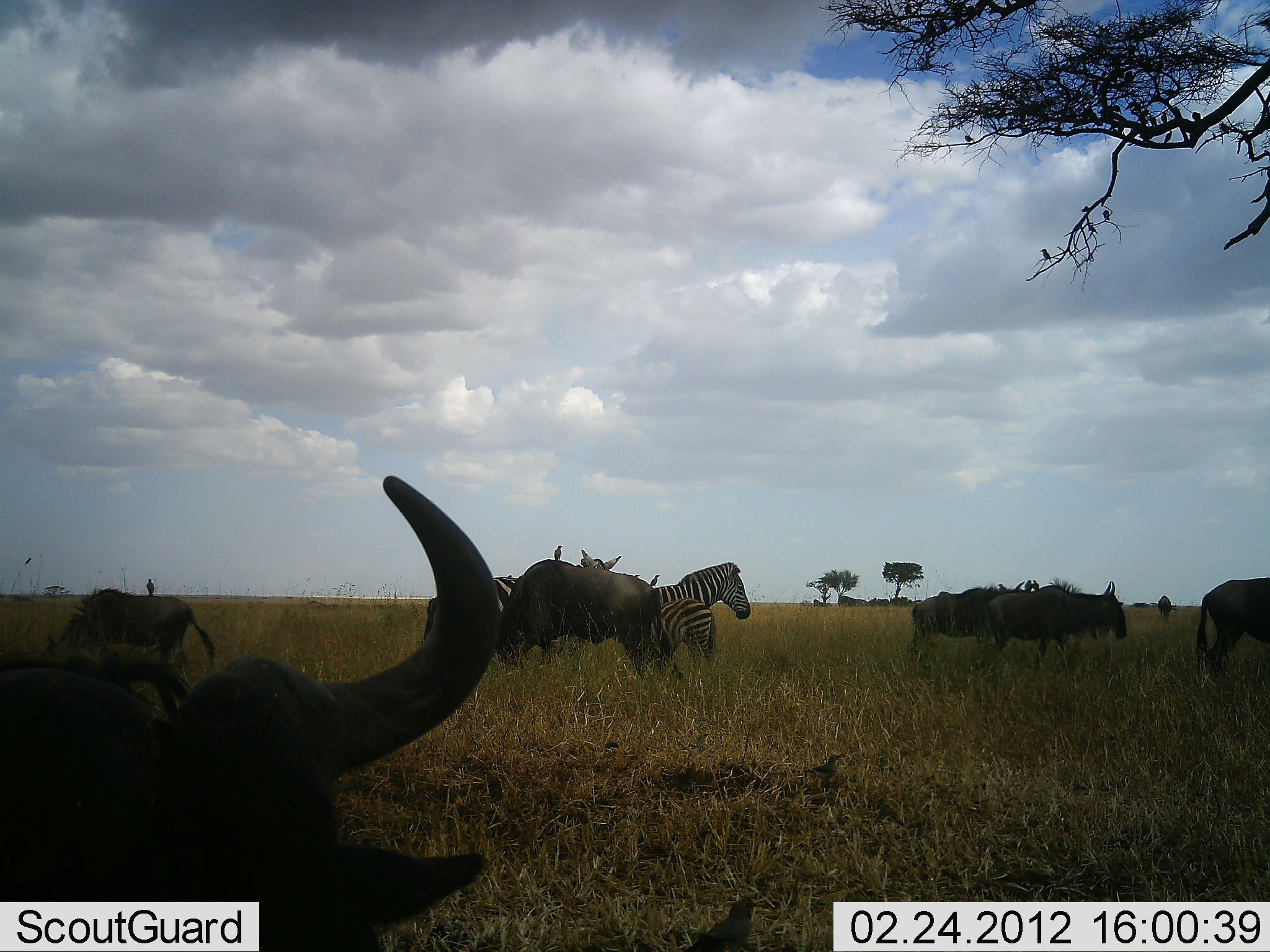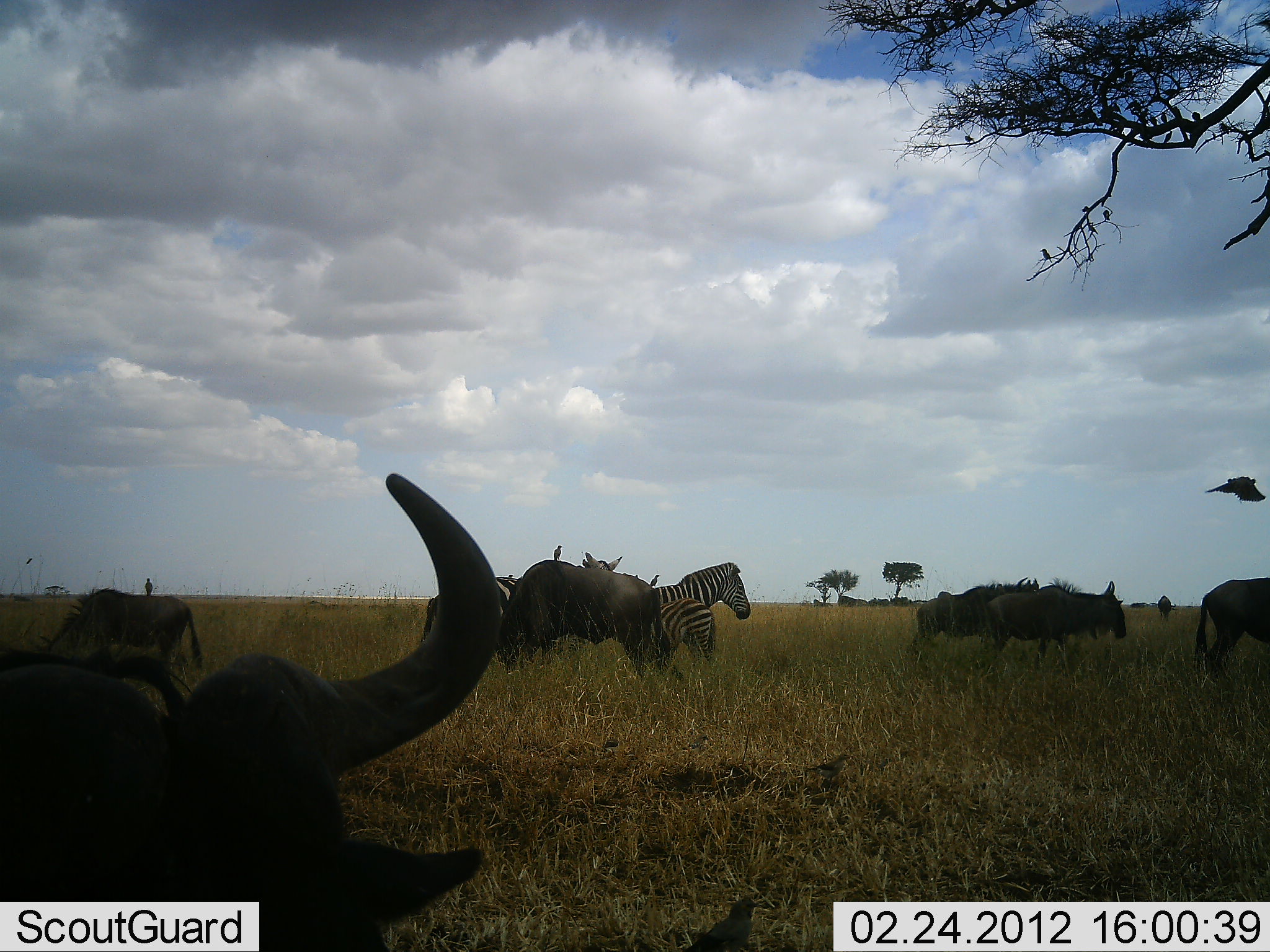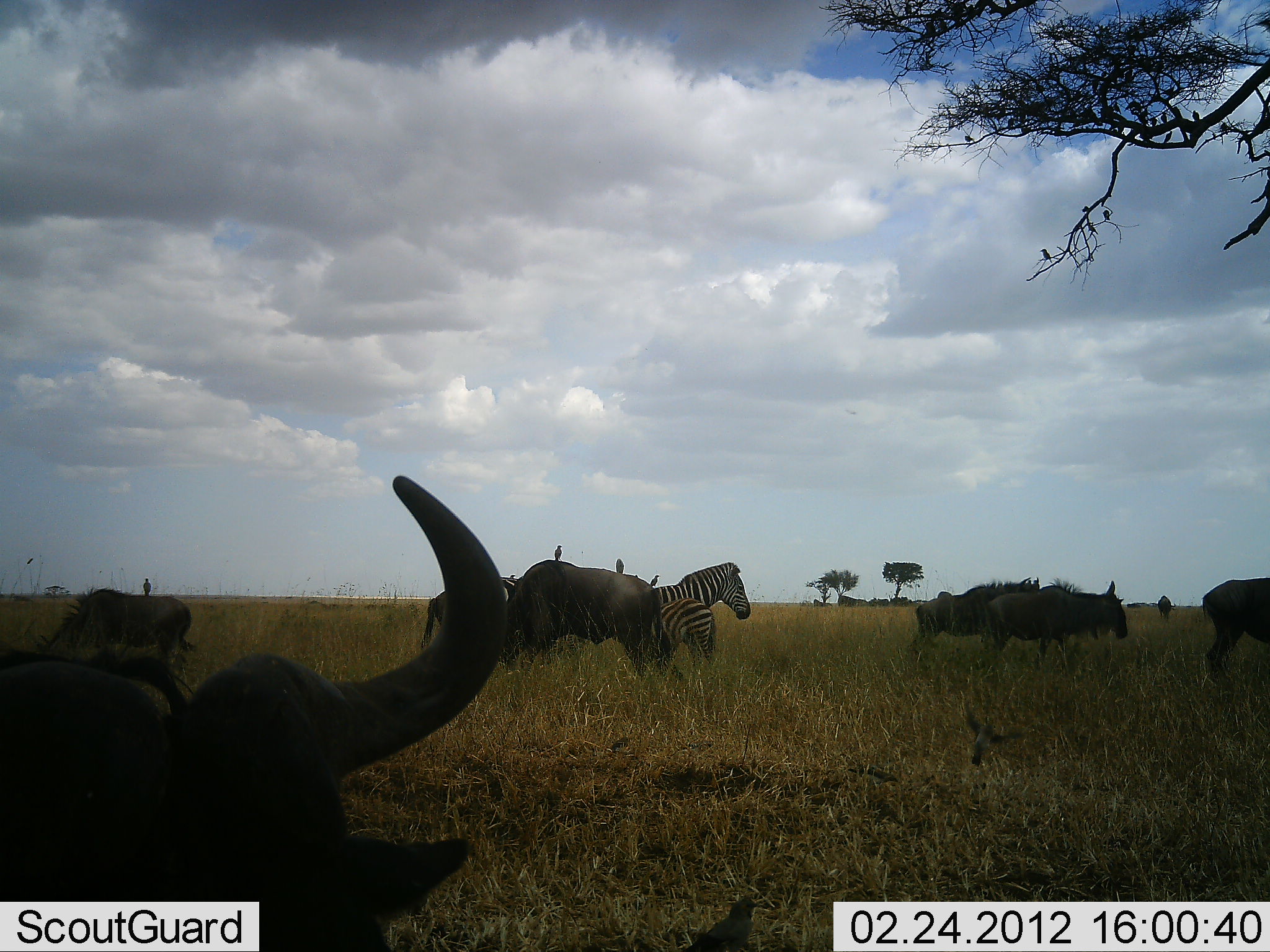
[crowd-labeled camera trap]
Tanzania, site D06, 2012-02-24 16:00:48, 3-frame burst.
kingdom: Animalia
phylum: Chordata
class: Aves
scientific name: Aves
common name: bird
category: otherbird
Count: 5.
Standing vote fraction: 50%.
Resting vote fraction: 7%.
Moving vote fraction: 100%.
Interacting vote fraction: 0%.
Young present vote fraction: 0%.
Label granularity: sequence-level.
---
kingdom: Animalia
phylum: Chordata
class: Mammalia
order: Artiodactyla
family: Bovidae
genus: Connochaetes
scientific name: Connochaetes taurinus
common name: blue wildebeest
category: wildebeest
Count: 7.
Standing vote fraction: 59%.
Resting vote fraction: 52%.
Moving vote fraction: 37%.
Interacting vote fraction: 4%.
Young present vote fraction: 0%.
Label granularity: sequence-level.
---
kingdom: Animalia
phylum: Chordata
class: Mammalia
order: Perissodactyla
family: Equidae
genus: Equus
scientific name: Equus quagga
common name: plains zebra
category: zebra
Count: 3.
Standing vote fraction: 96%.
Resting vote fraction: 4%.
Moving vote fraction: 0%.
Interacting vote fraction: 4%.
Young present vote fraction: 27%.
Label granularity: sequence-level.